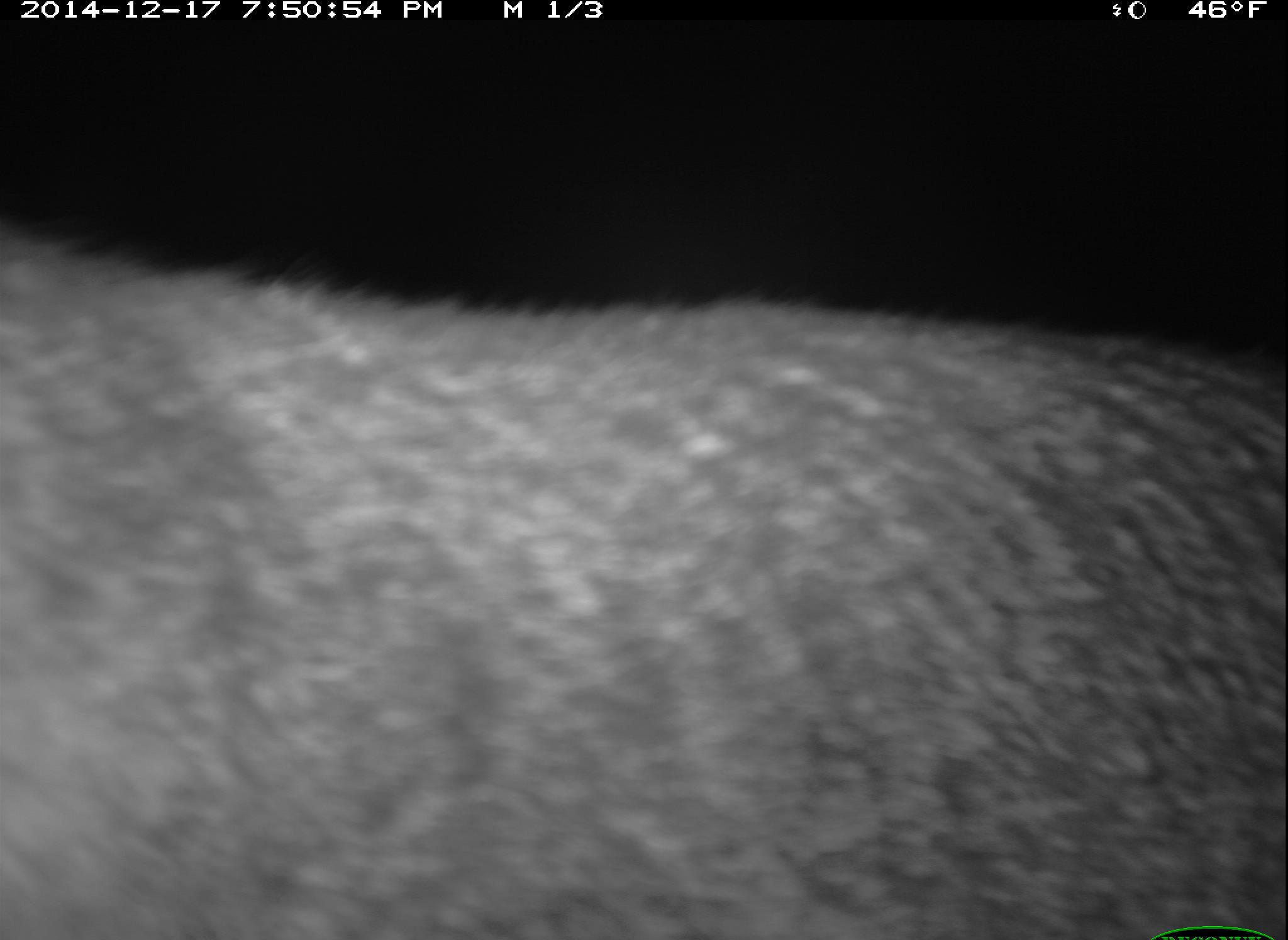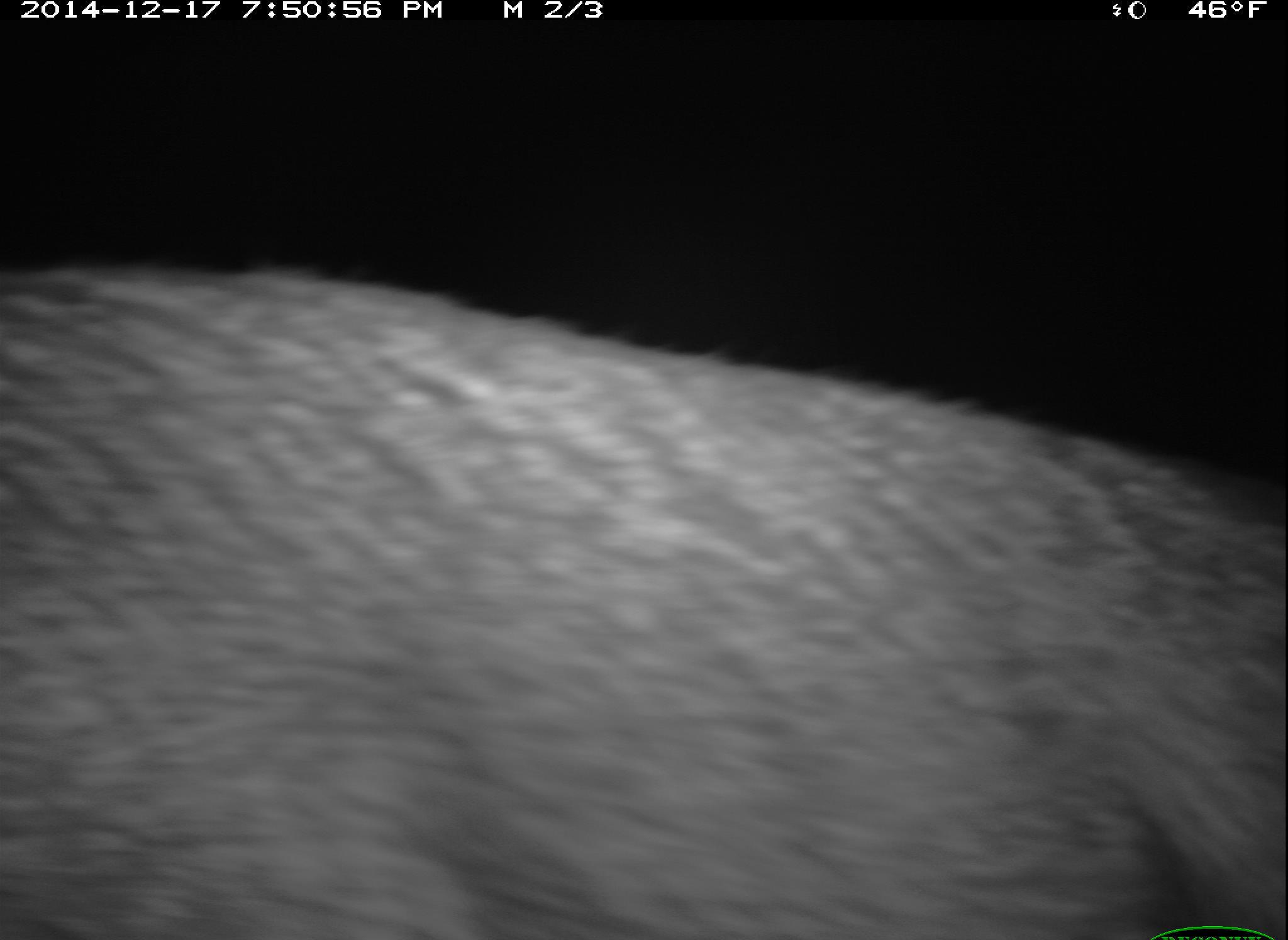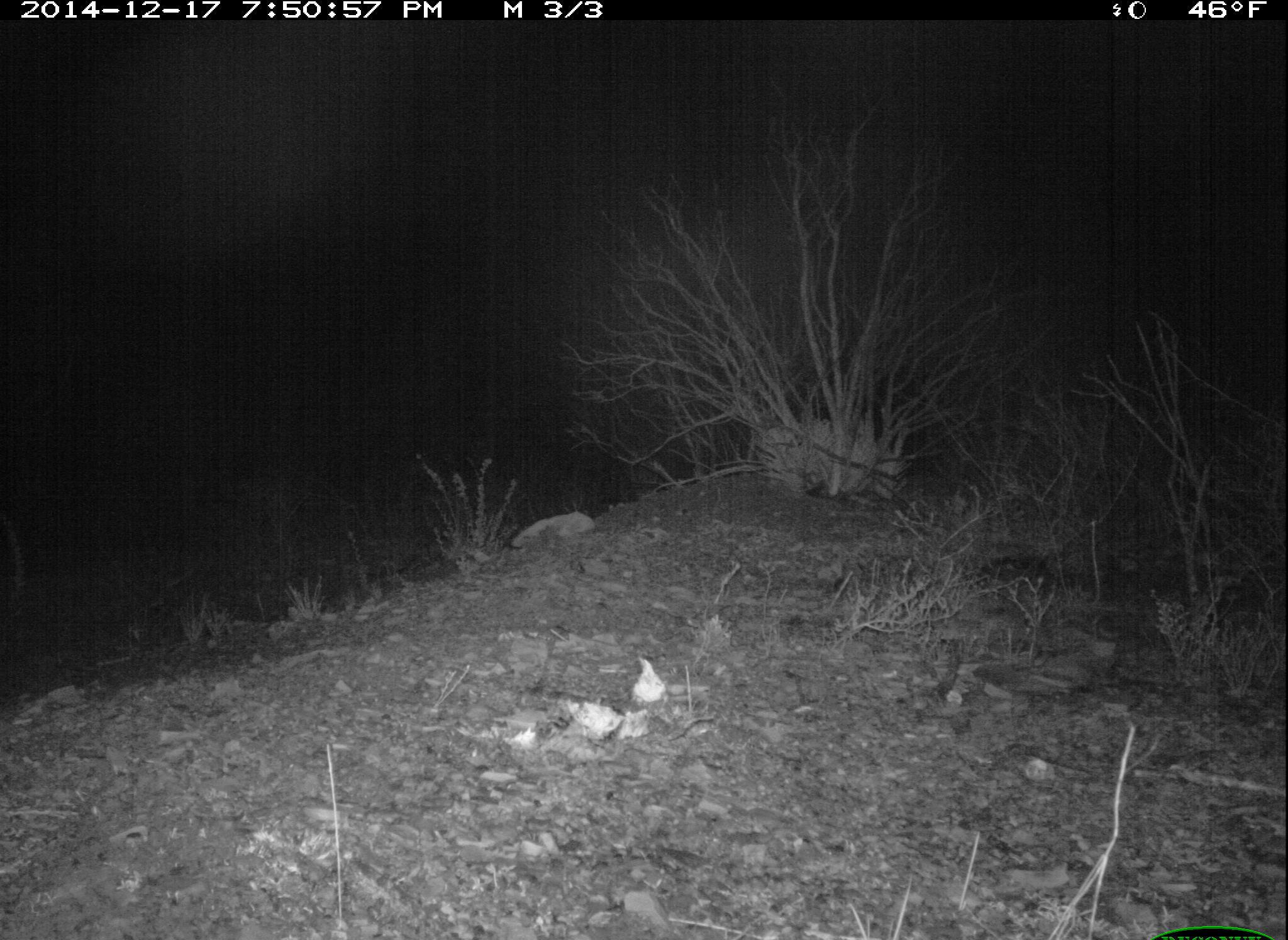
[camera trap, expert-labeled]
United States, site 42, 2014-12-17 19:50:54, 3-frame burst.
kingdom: Animalia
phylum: Chordata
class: Mammalia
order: Carnivora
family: Canidae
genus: Urocyon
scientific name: Urocyon cinereoargenteus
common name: gray fox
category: fox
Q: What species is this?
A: Fox (gray fox) (Urocyon cinereoargenteus).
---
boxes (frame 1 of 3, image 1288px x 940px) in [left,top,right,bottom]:
fox: [1,227,1288,940]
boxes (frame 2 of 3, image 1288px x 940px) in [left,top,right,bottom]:
fox: [1,259,1288,940]